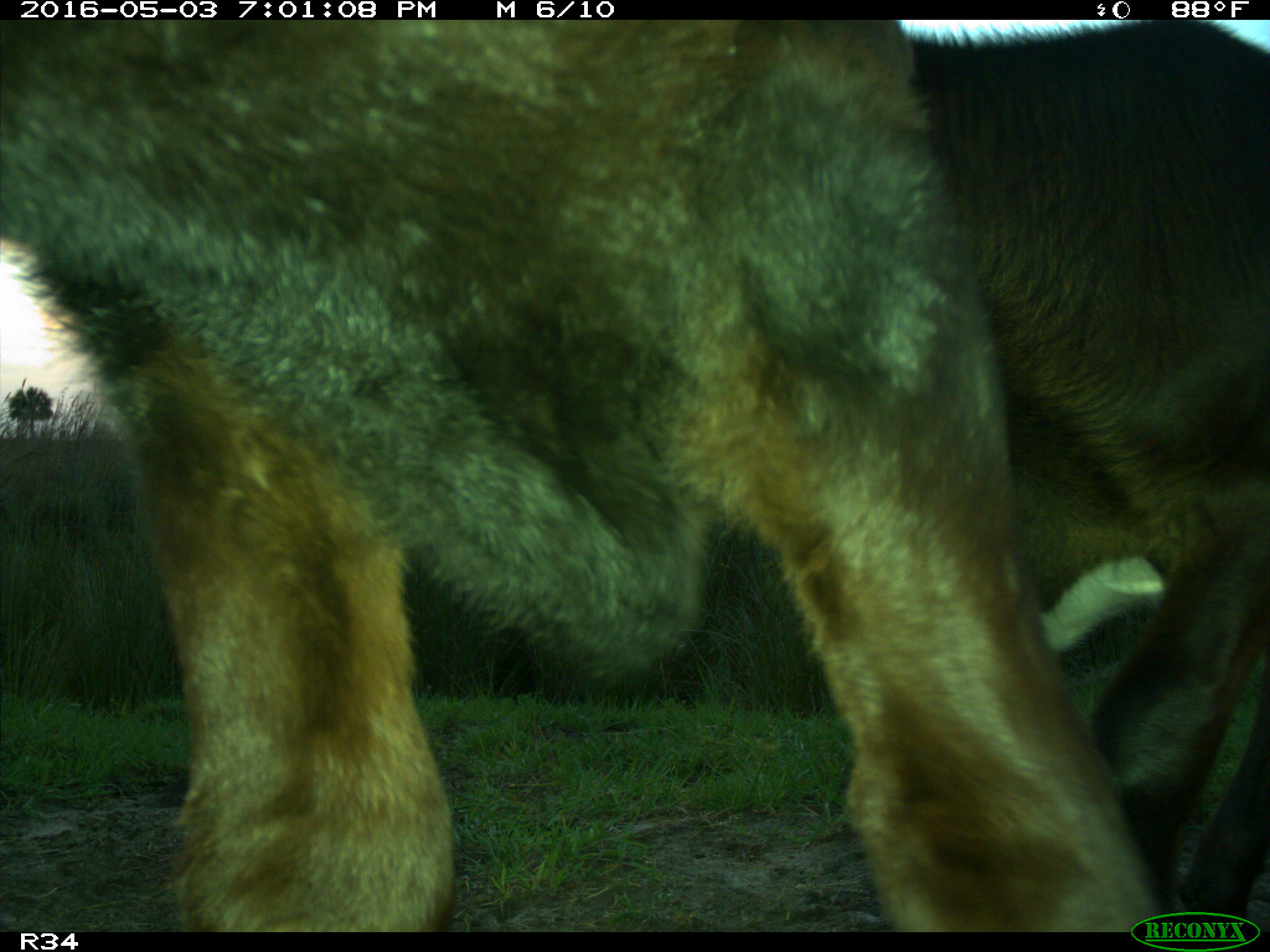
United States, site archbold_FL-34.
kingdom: Animalia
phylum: Chordata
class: Mammalia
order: Artiodactyla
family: Bovidae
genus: Bos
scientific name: Bos taurus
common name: domestic cow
Bos taurus (domestic cow).